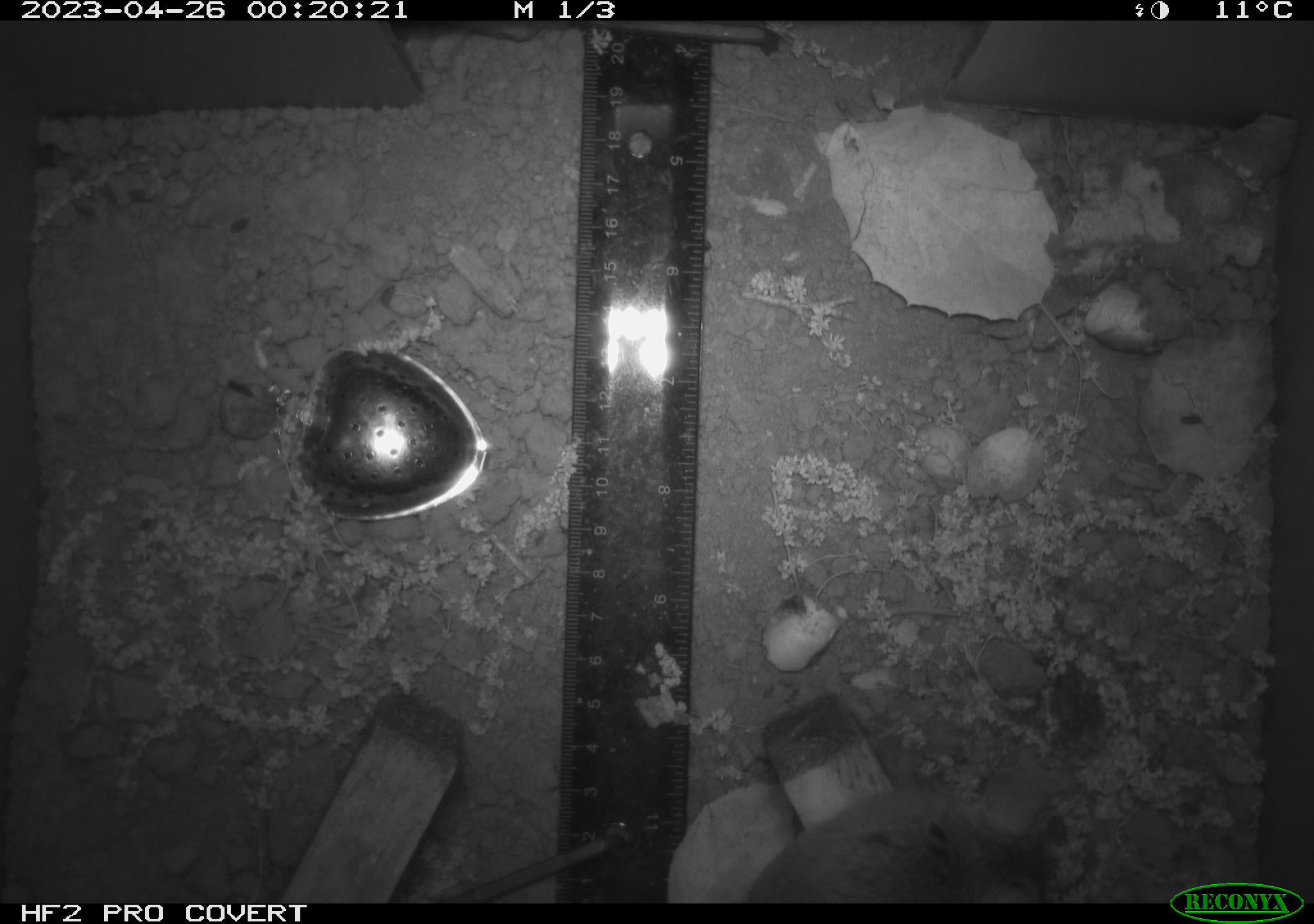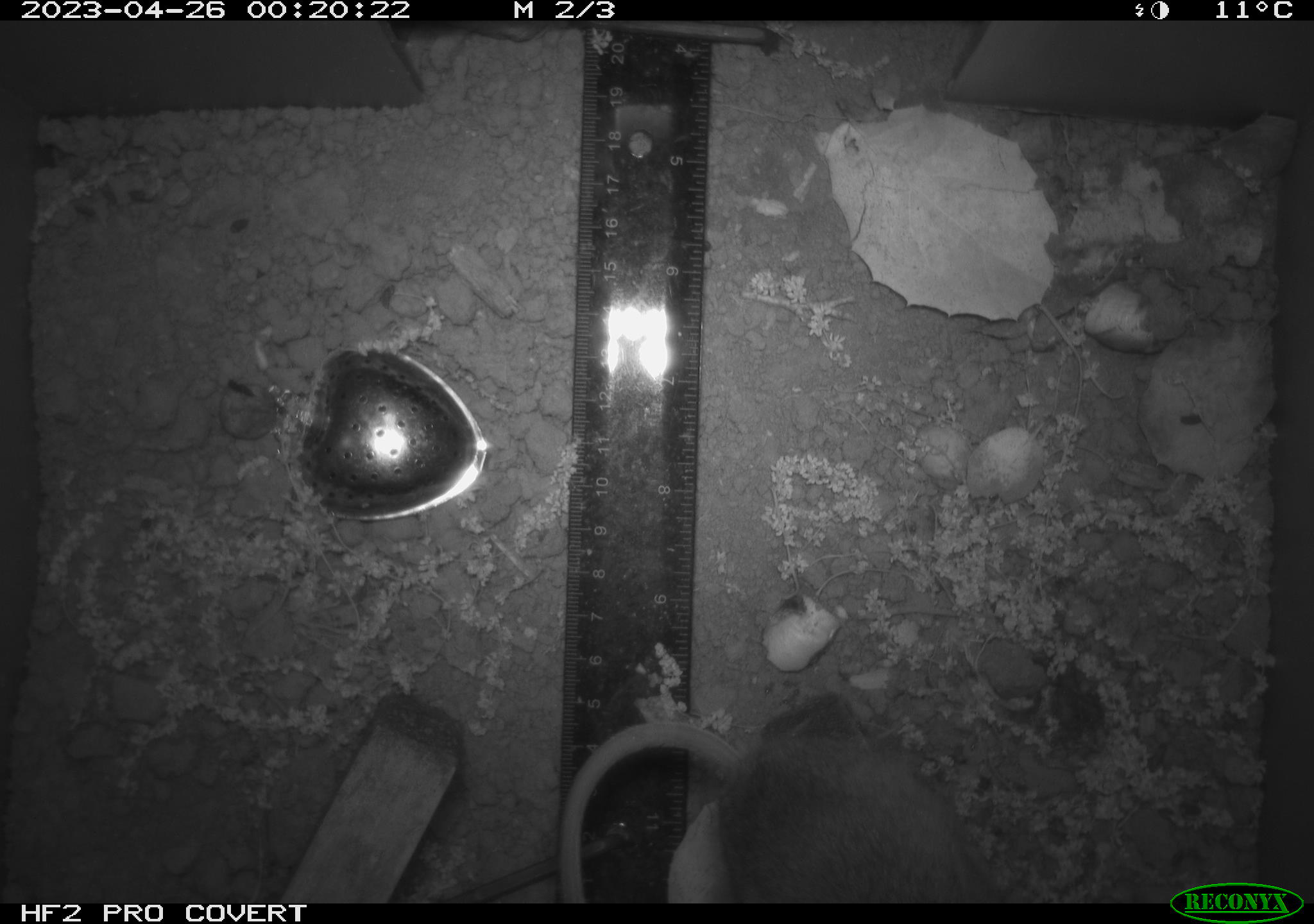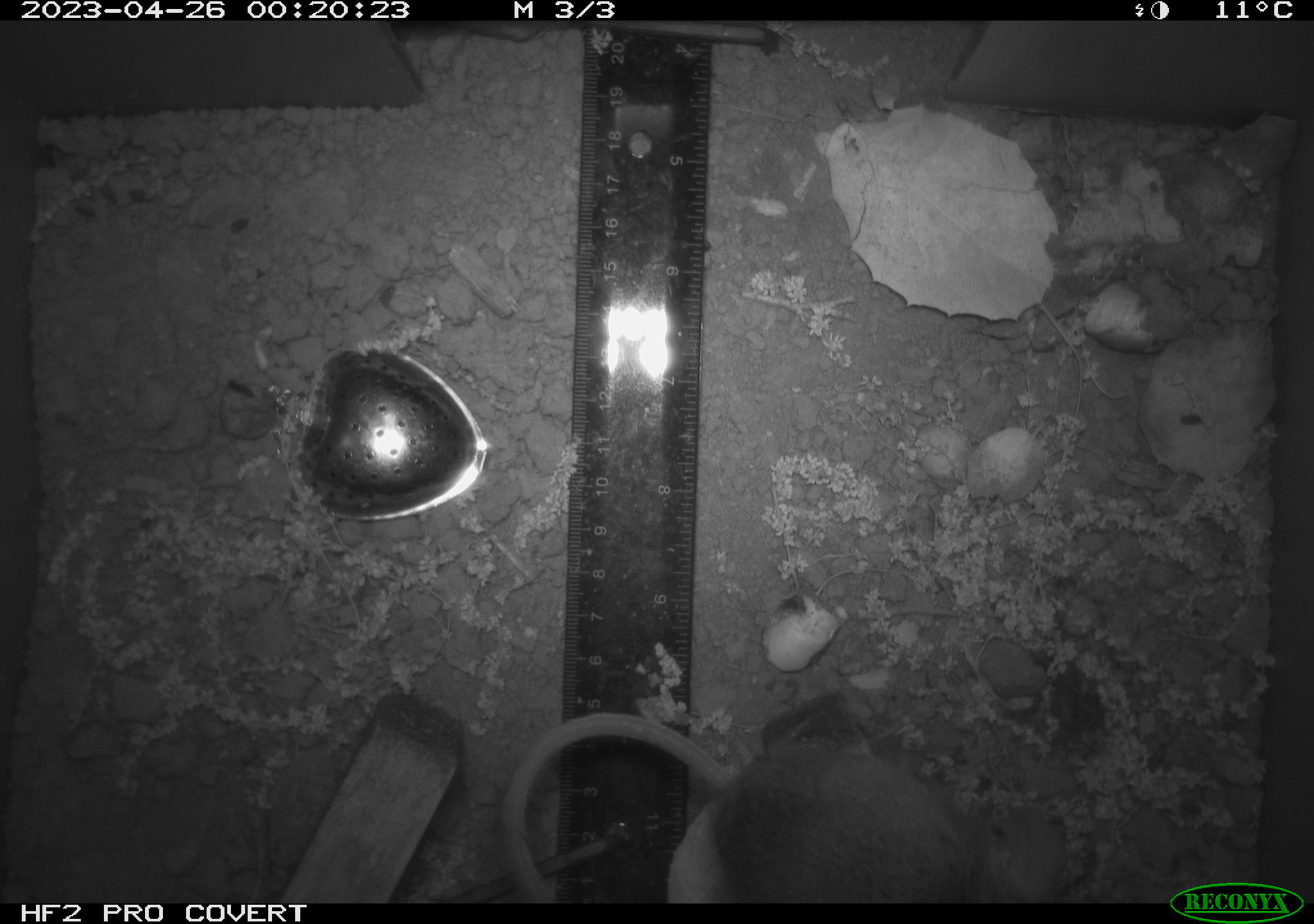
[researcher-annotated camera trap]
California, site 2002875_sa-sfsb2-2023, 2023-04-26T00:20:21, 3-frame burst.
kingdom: Animalia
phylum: Chordata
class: Mammalia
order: Rodentia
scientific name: Rodentia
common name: mouse species